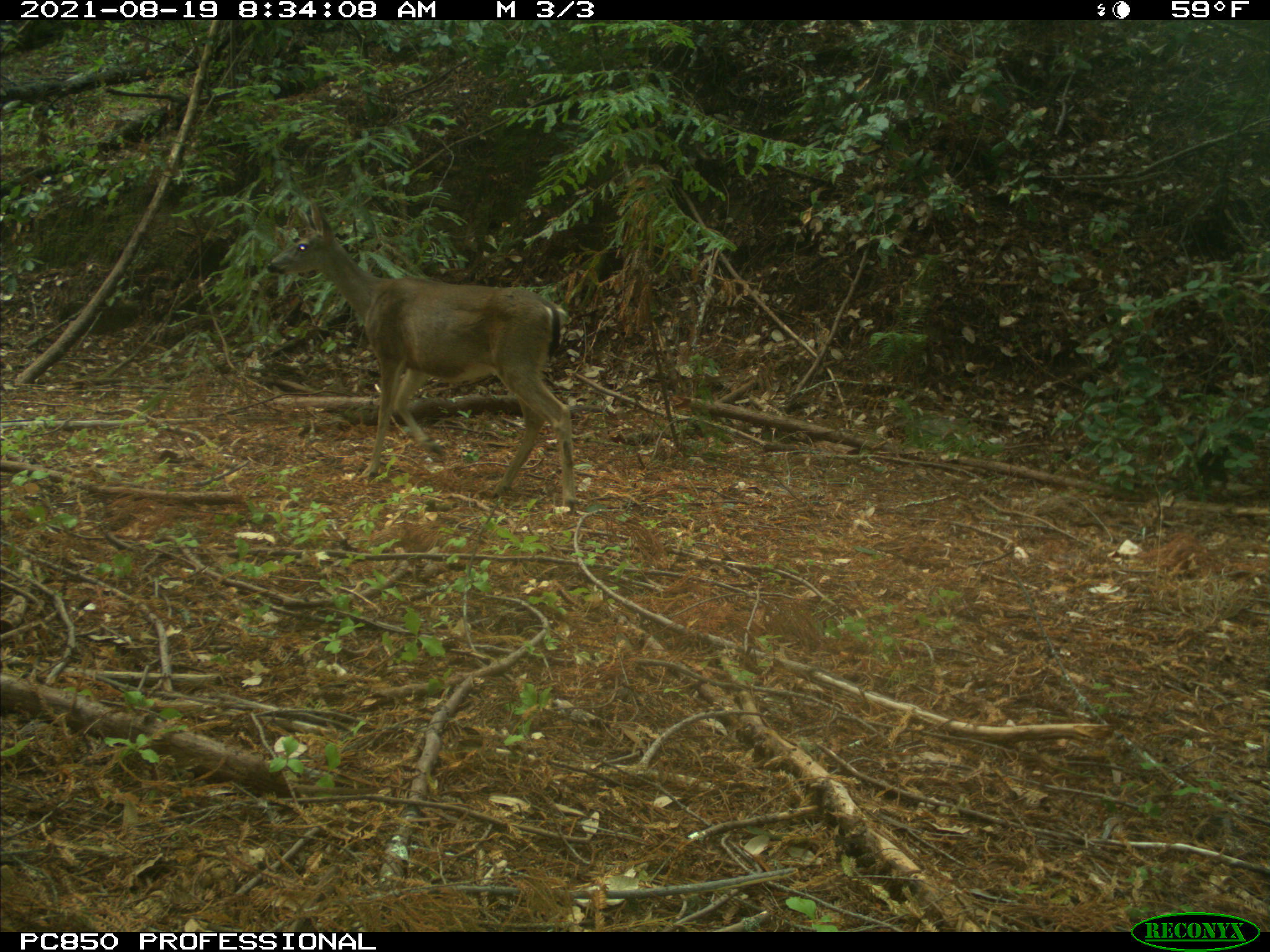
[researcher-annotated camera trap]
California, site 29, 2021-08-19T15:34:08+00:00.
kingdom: Animalia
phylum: Chordata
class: Mammalia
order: Artiodactyla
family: Cervidae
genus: Odocoileus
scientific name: Odocoileus hemionus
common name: mule deer